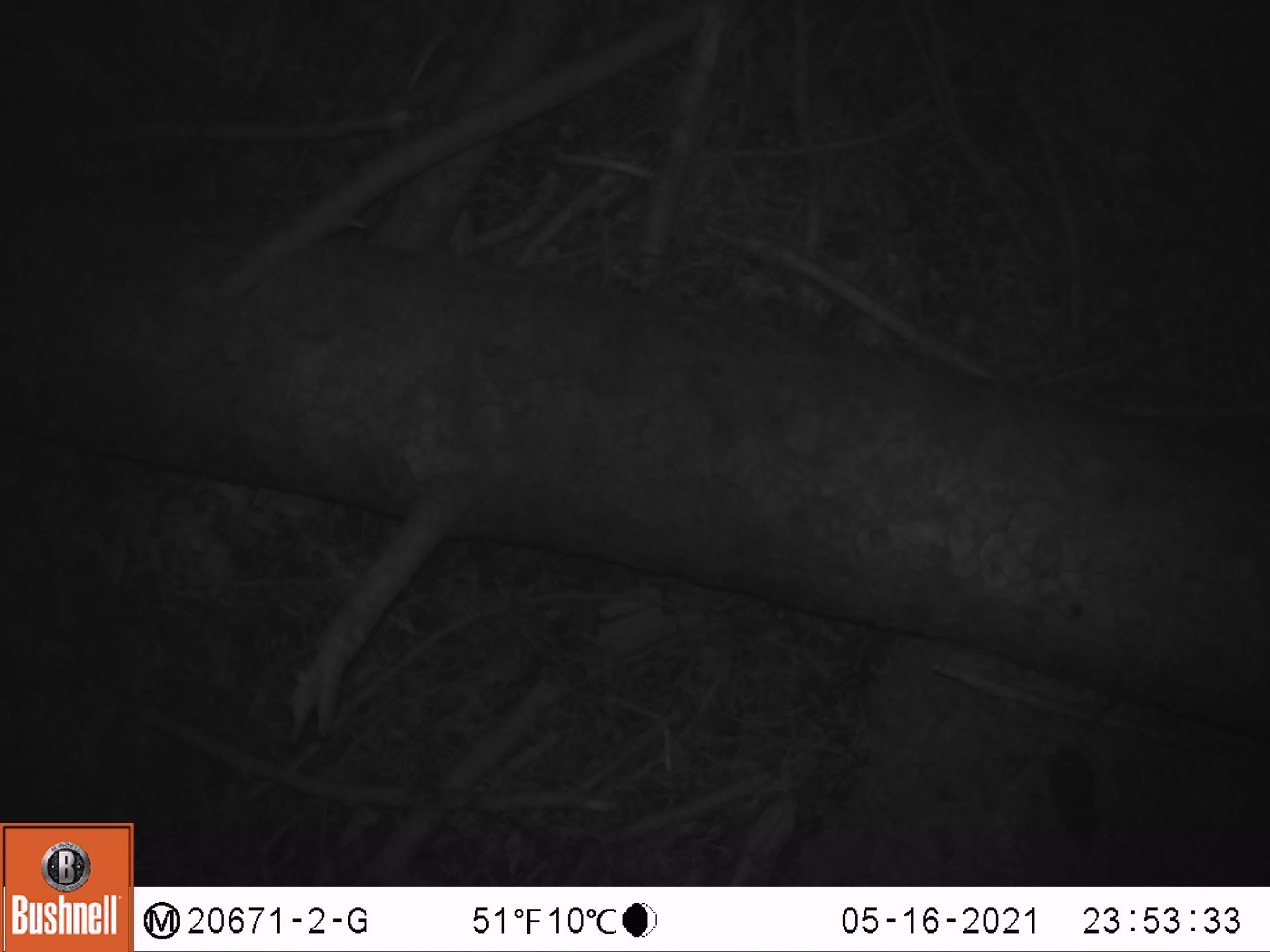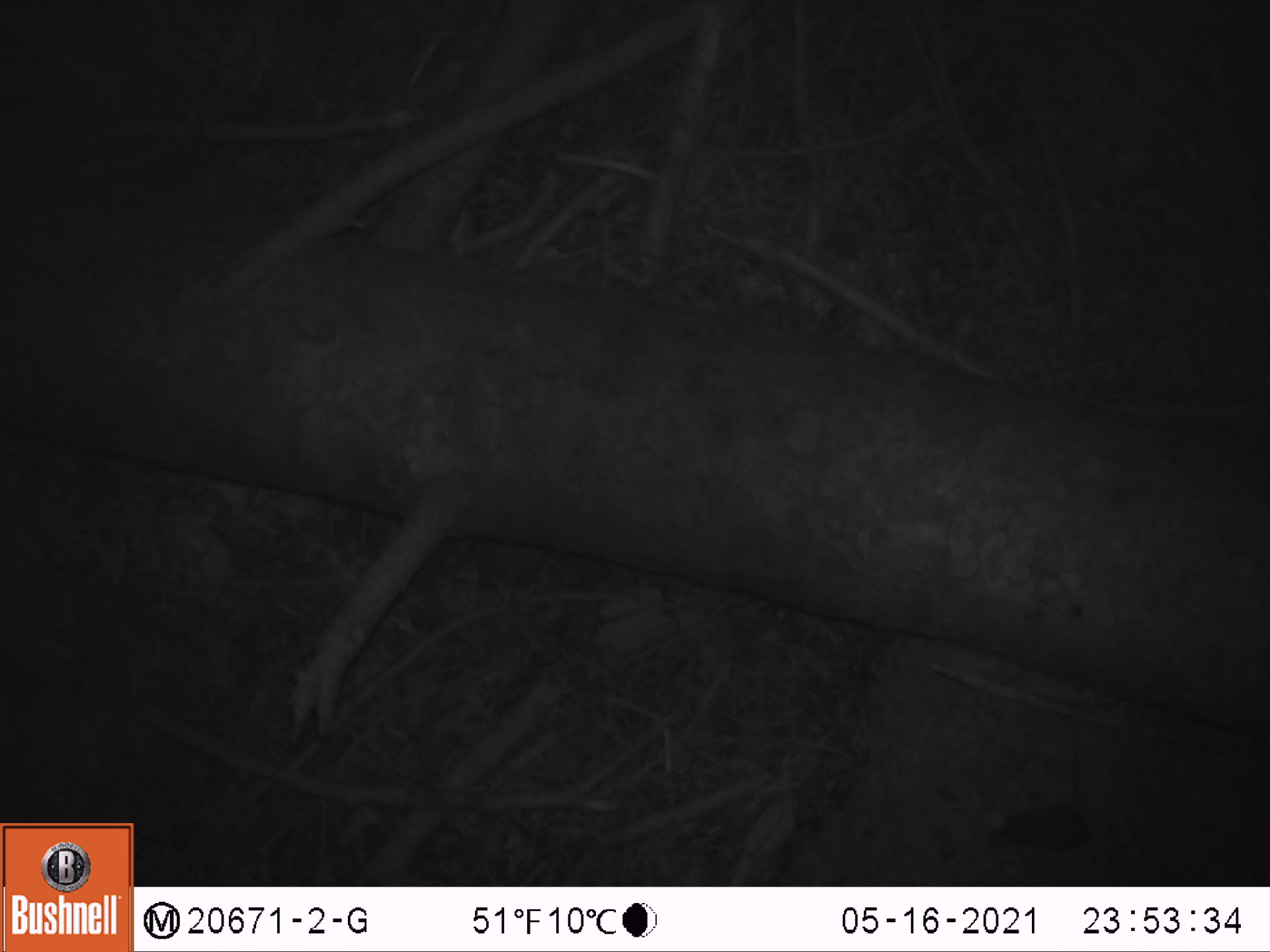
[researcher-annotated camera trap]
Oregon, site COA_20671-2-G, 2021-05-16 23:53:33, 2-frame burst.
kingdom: Animalia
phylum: Chordata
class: Mammalia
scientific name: Mammalia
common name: small mammal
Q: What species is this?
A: Small mammal (Mammalia).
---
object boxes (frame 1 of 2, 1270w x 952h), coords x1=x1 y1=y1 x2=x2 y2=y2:
small mammal: x1=1014 y1=675 x2=1144 y2=867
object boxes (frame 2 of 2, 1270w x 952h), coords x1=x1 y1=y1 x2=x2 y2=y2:
small mammal: x1=941 y1=755 x2=1176 y2=872